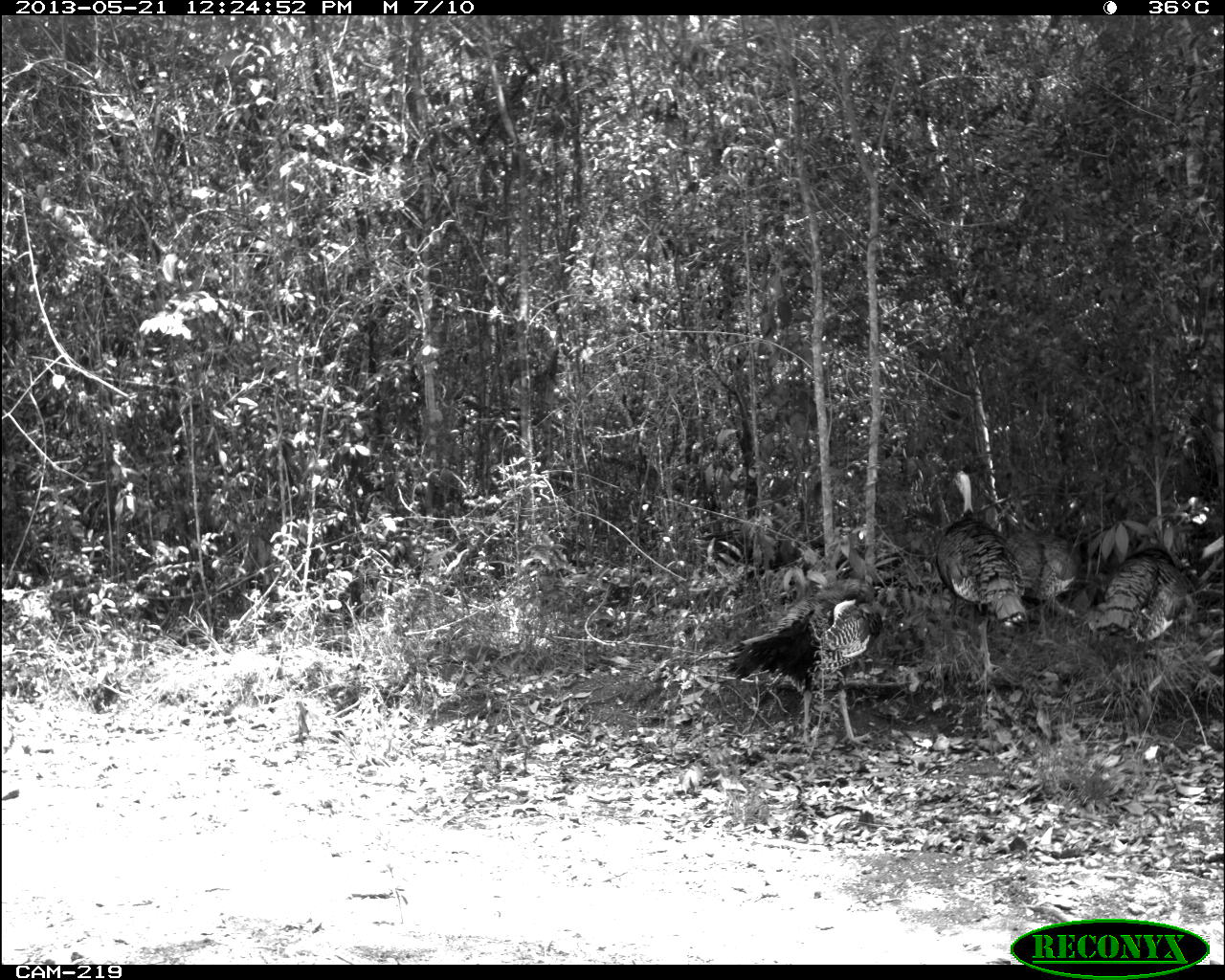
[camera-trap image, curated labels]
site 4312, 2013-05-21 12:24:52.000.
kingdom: Animalia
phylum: Chordata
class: Aves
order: Galliformes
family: Phasianidae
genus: Meleagris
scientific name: Meleagris ocellata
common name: ocellated turkey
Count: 3.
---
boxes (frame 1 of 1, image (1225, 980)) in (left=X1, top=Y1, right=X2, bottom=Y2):
meleagris ocellata: (left=723, top=522, right=883, bottom=751); (left=934, top=467, right=1028, bottom=679); (left=1085, top=531, right=1192, bottom=653); (left=1005, top=499, right=1079, bottom=603)